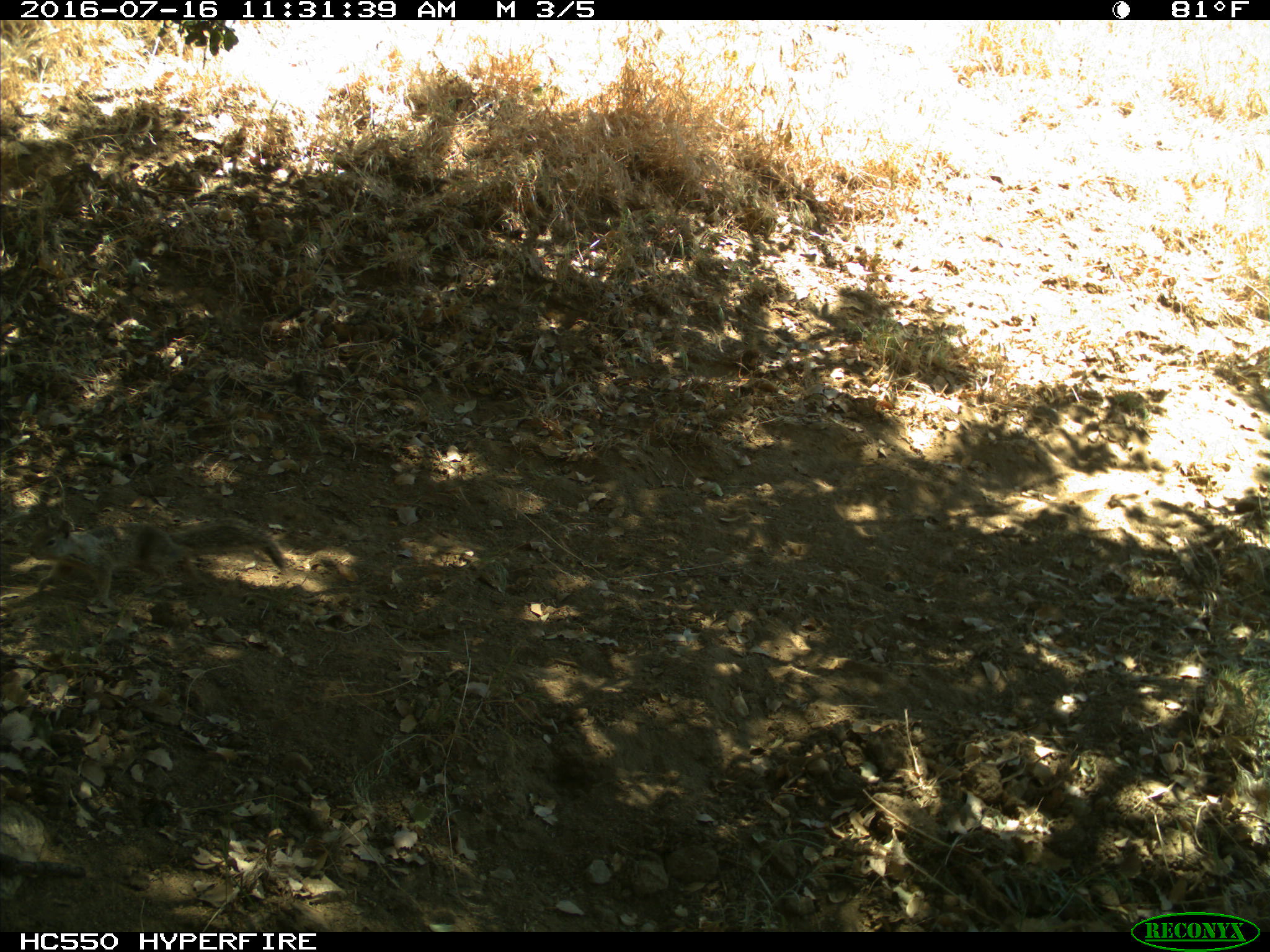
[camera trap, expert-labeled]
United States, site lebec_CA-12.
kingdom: Animalia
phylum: Chordata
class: Mammalia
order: Rodentia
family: Sciuridae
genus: Otospermophilus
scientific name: Otospermophilus beecheyi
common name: california ground squirrel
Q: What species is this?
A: Otospermophilus beecheyi (california ground squirrel).